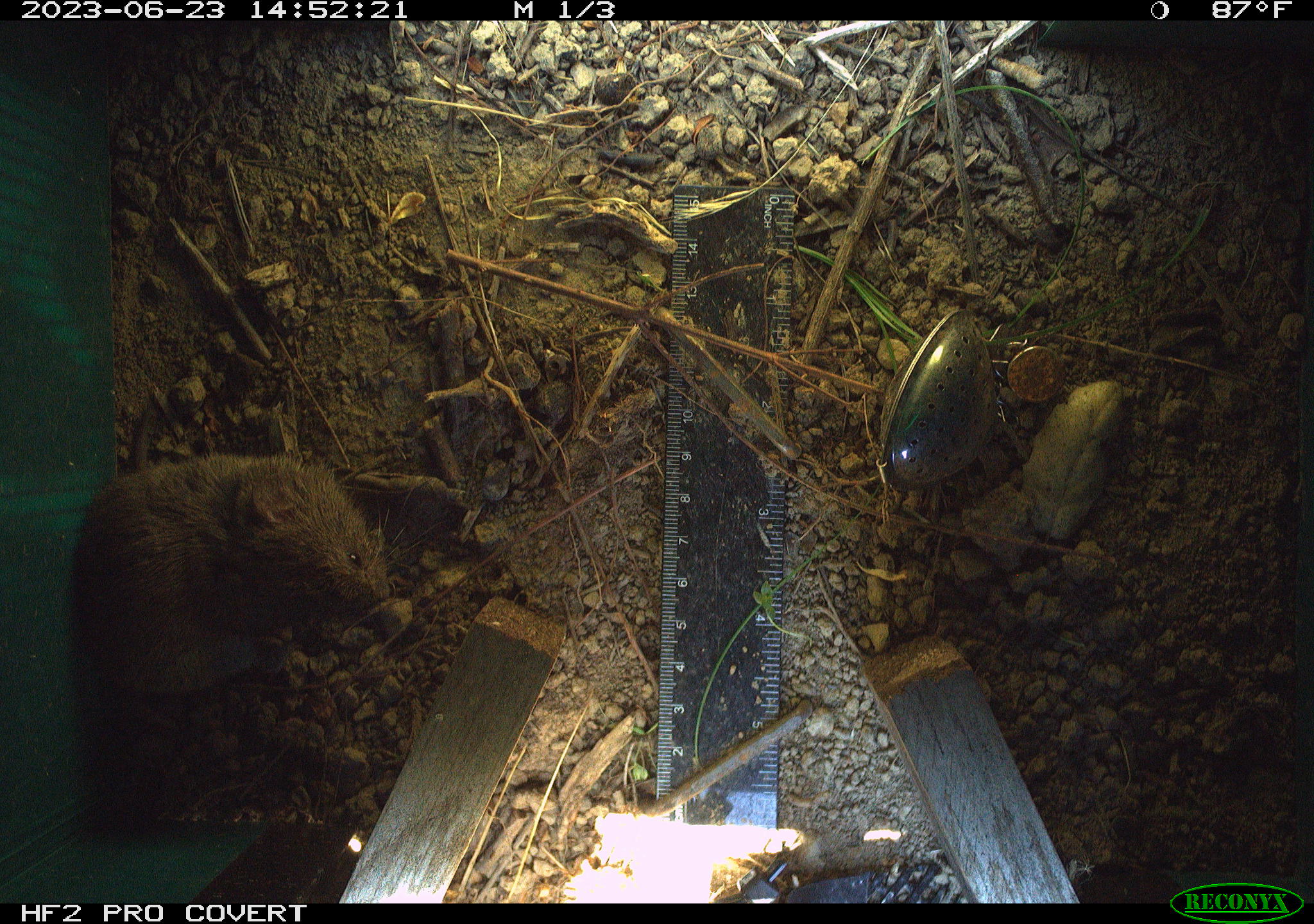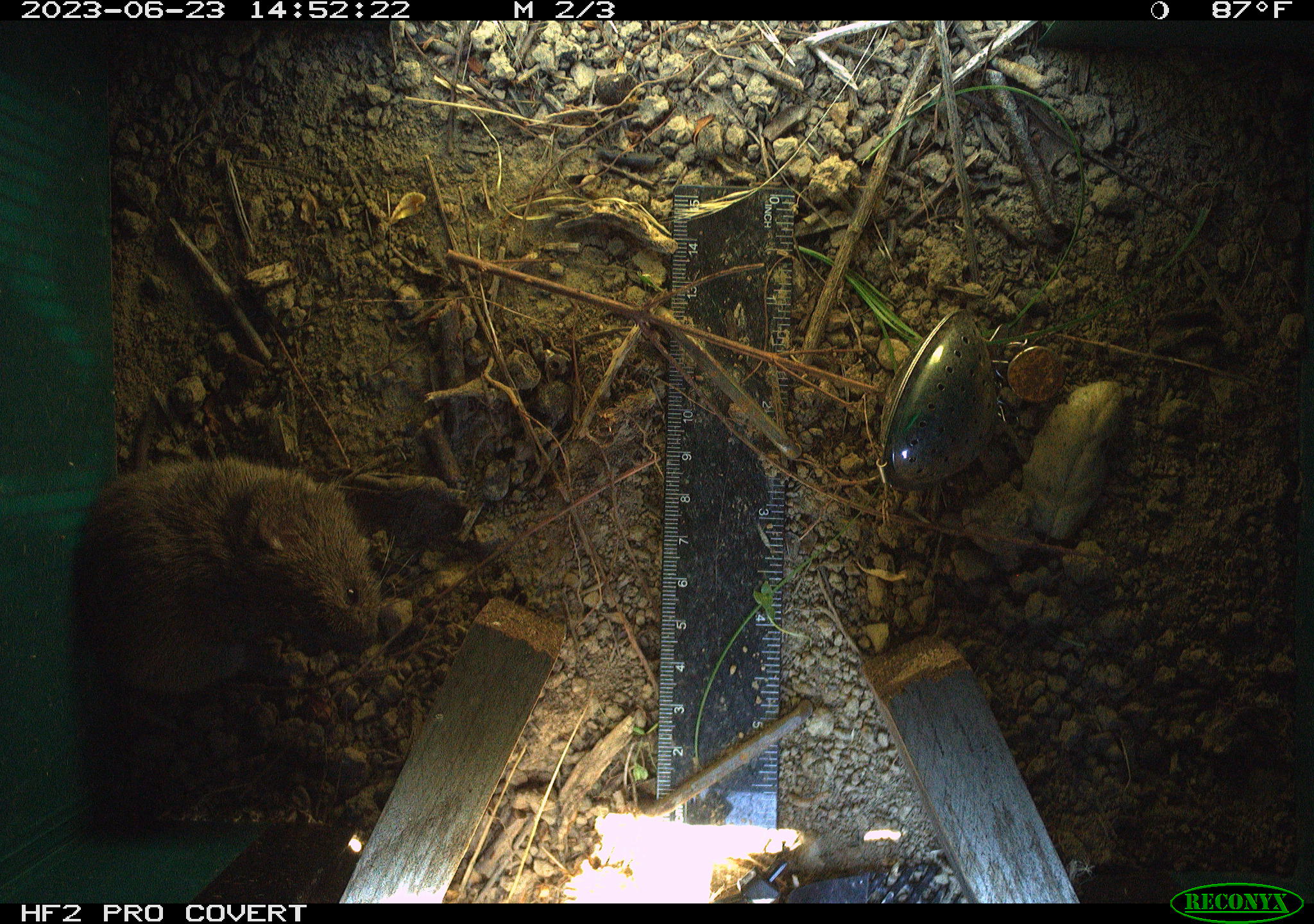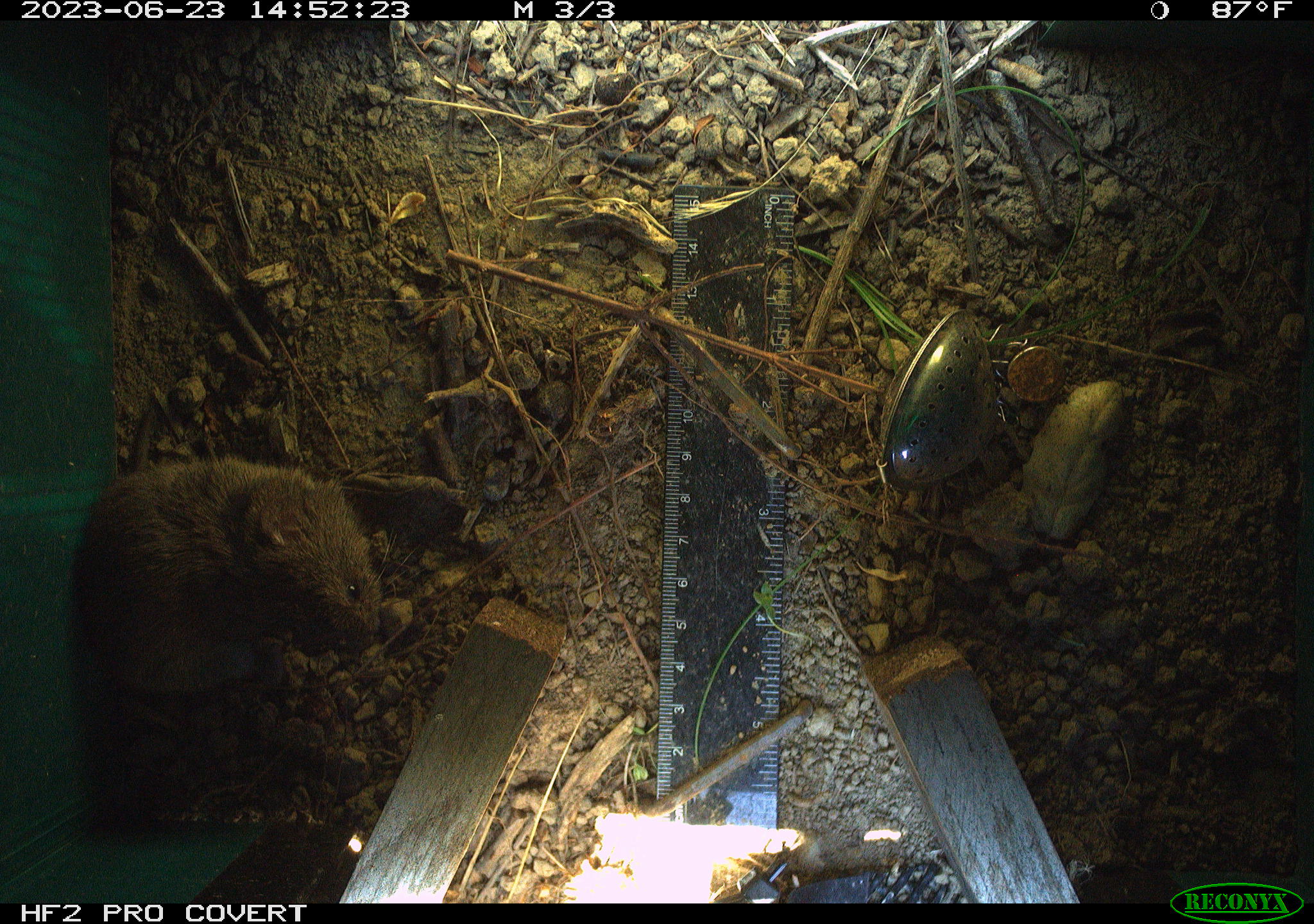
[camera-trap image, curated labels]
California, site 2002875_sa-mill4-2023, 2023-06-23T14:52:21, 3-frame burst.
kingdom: Animalia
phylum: Chordata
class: Mammalia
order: Rodentia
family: Cricetidae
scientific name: Arvicolinae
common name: voles, lemmings, and muskrats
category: arvicolinae subfamily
Arvicolinae subfamily (voles, lemmings, and muskrats) (Arvicolinae).